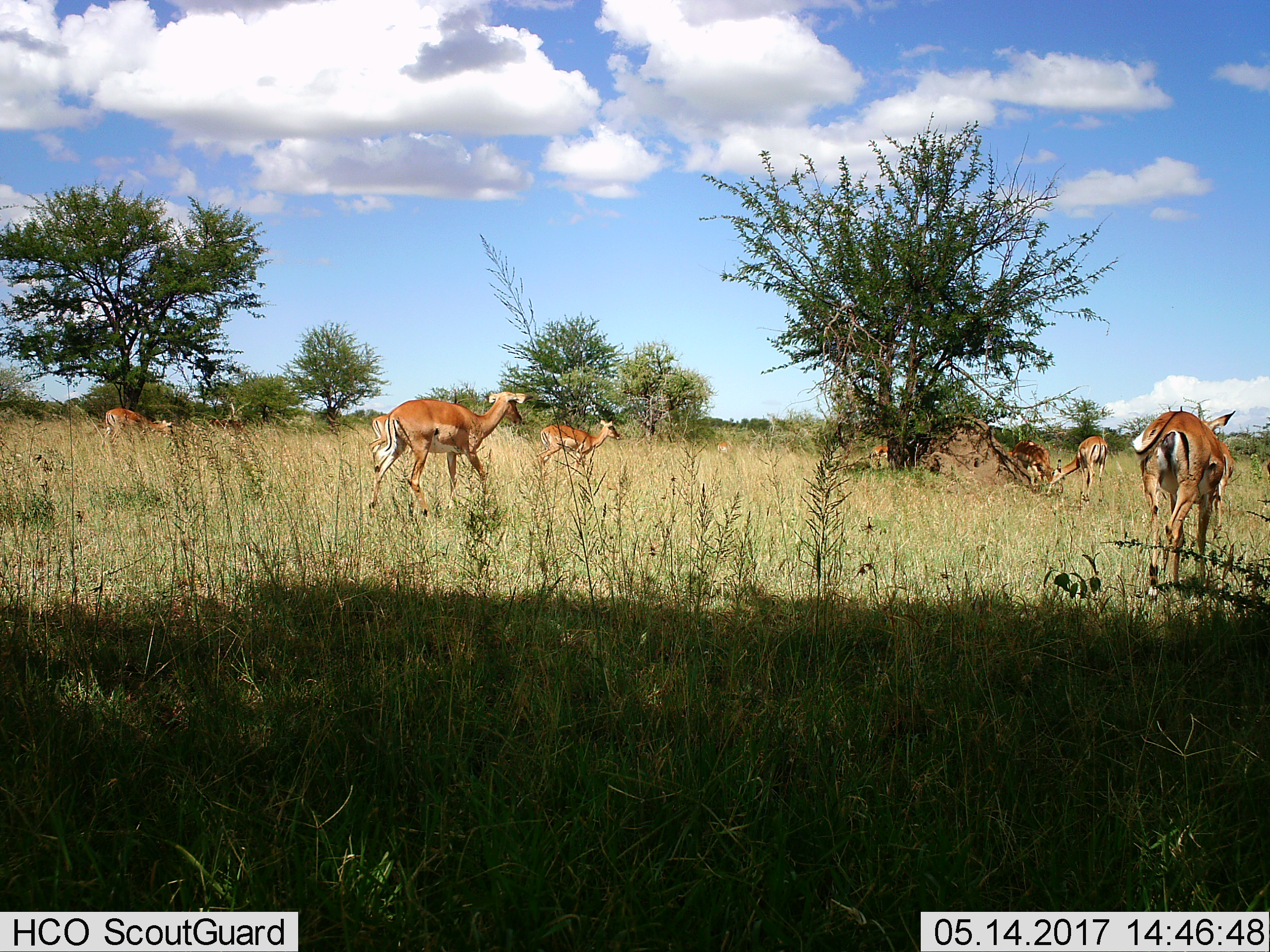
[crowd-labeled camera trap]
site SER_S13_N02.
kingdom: Animalia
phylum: Chordata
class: Mammalia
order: Artiodactyla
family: Bovidae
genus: Aepyceros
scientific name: Aepyceros melampus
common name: impala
Impala (Aepyceros melampus), count 8. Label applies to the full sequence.